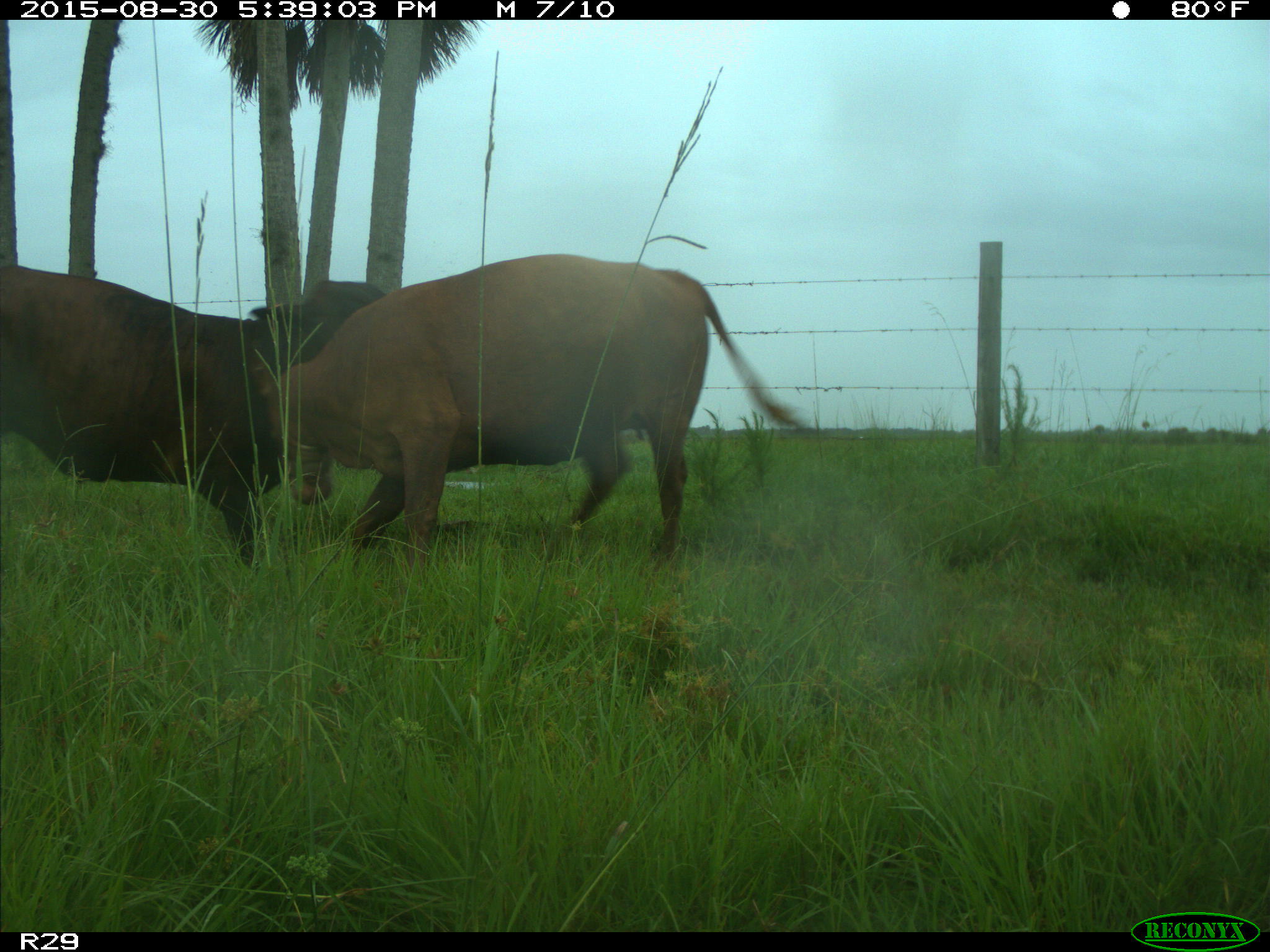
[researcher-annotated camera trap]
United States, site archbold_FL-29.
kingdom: Animalia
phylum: Chordata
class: Mammalia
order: Artiodactyla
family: Bovidae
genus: Bos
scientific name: Bos taurus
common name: domestic cow